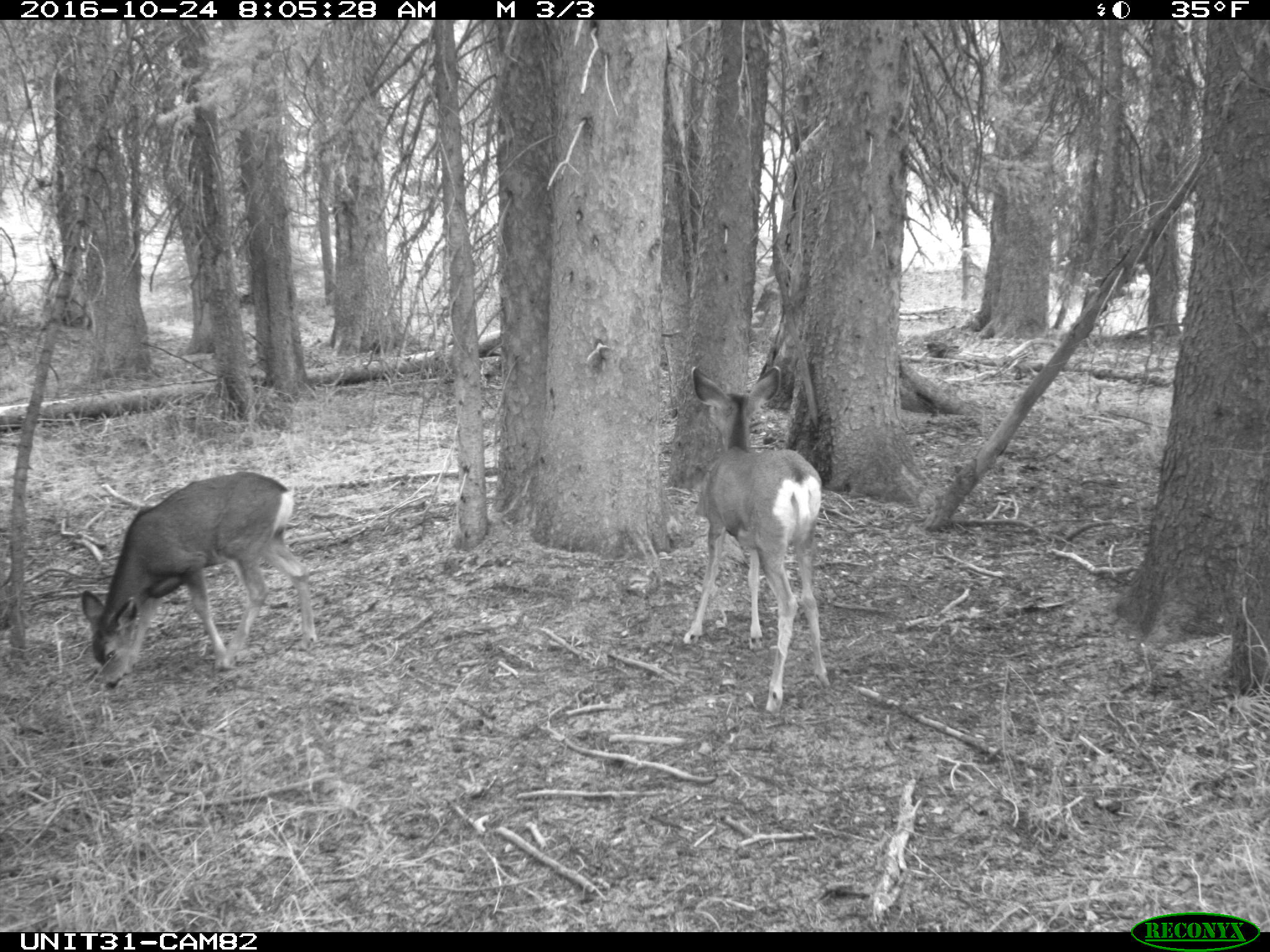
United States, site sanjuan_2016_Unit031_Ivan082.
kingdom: Animalia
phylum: Chordata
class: Mammalia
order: Artiodactyla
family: Cervidae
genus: Odocoileus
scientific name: Odocoileus hemionus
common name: mule deer